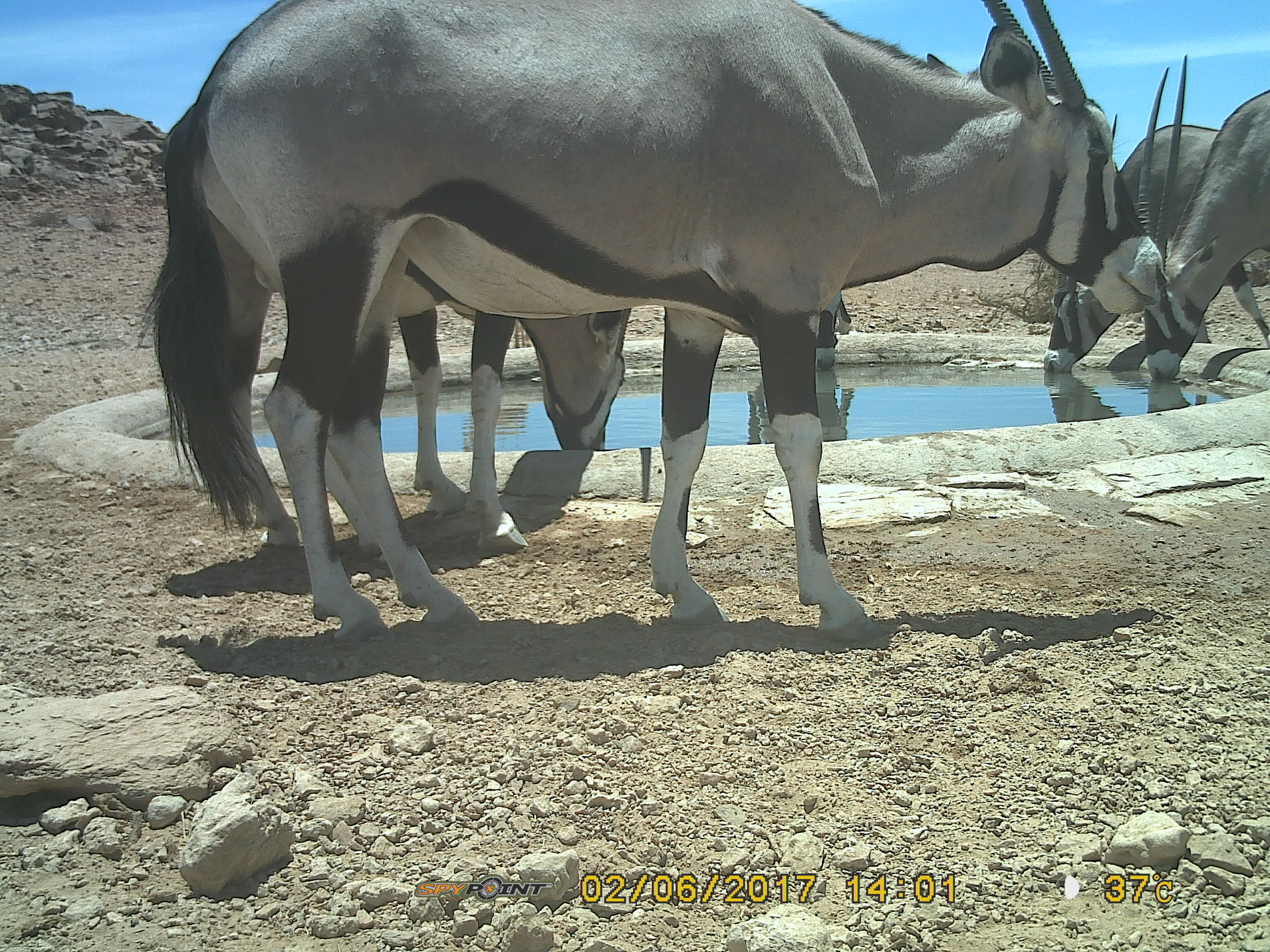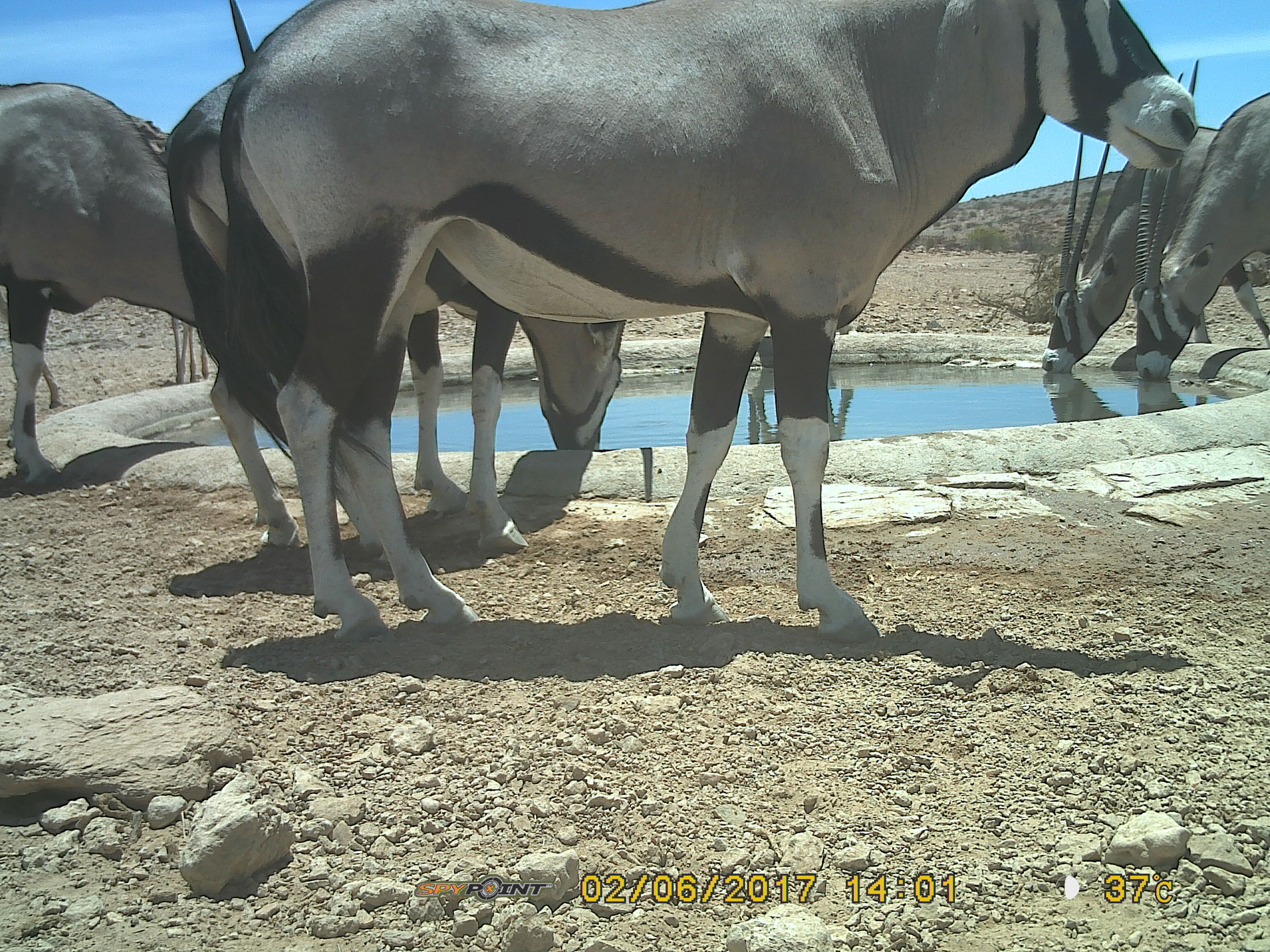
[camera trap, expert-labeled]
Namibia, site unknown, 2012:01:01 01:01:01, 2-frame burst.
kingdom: Animalia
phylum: Chordata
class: Mammalia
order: Artiodactyla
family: Bovidae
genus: Oryx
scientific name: Oryx gazella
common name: gemsbok